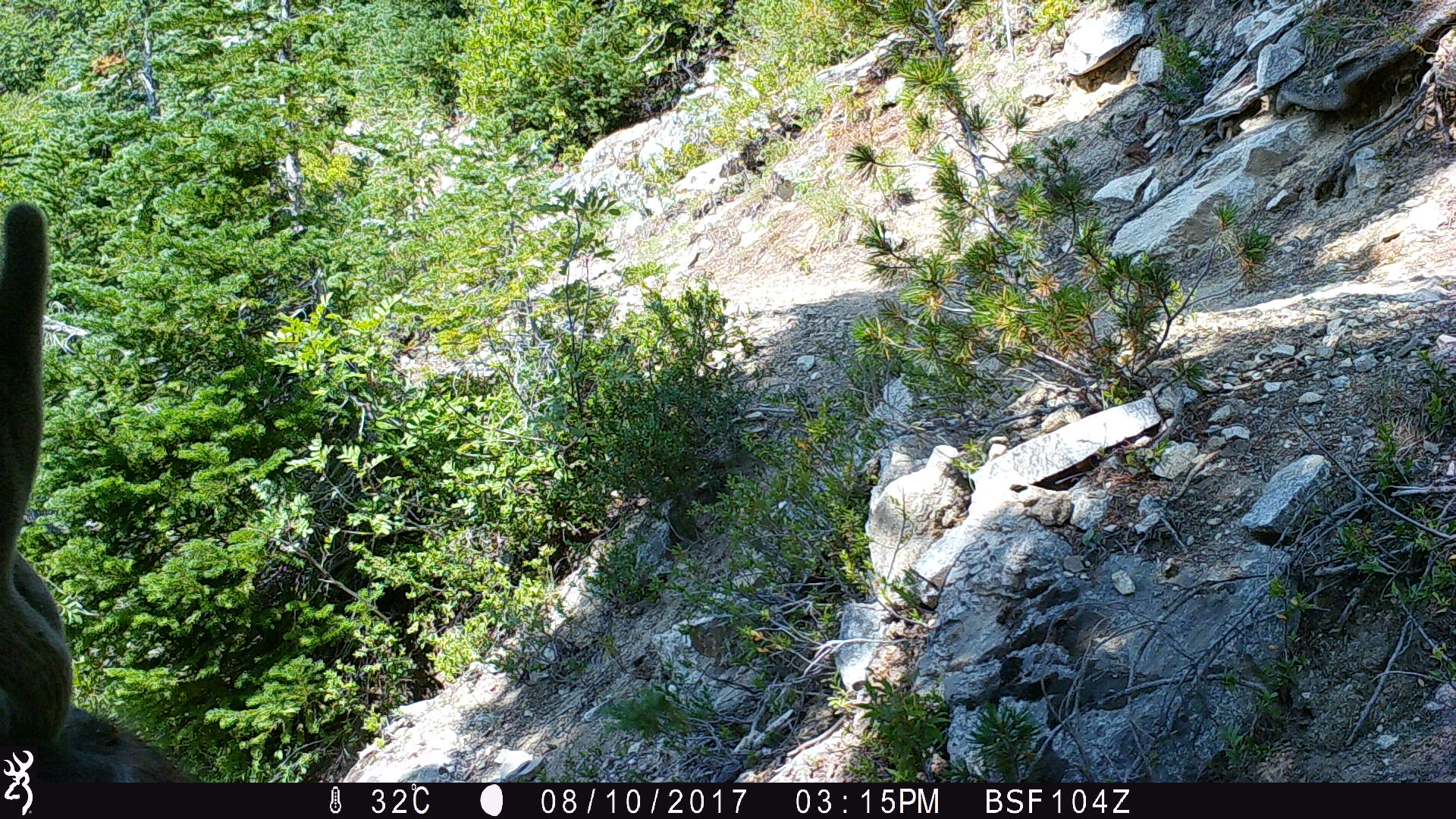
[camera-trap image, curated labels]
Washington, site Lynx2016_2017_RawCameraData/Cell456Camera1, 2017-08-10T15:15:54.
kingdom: Animalia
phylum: Chordata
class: Mammalia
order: Artiodactyla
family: Cervidae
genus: Odocoileus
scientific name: Odocoileus hemionus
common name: mule deer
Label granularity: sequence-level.